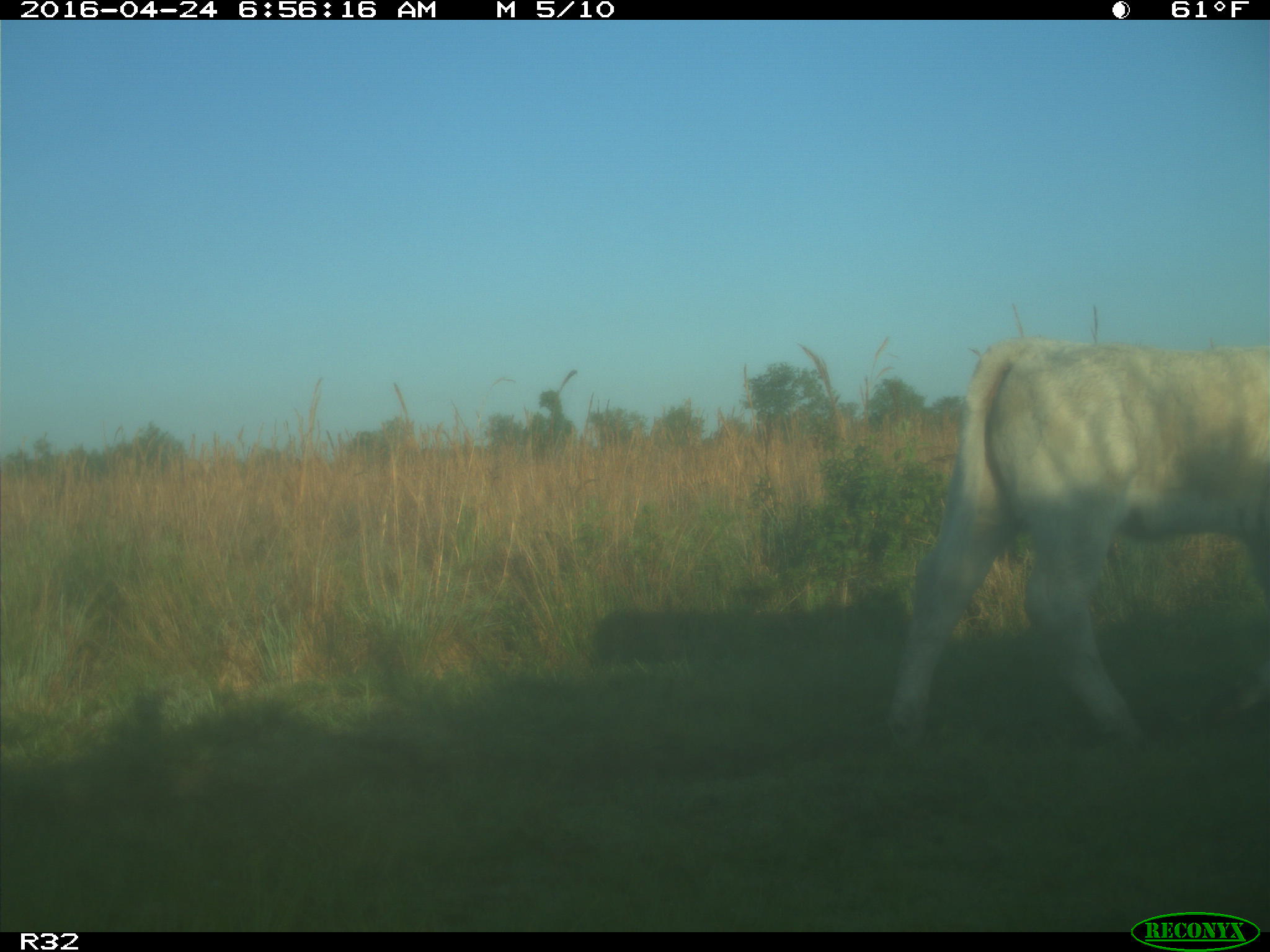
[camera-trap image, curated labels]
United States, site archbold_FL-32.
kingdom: Animalia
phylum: Chordata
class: Mammalia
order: Artiodactyla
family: Bovidae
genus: Bos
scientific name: Bos taurus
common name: domestic cow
Bos taurus (domestic cow).